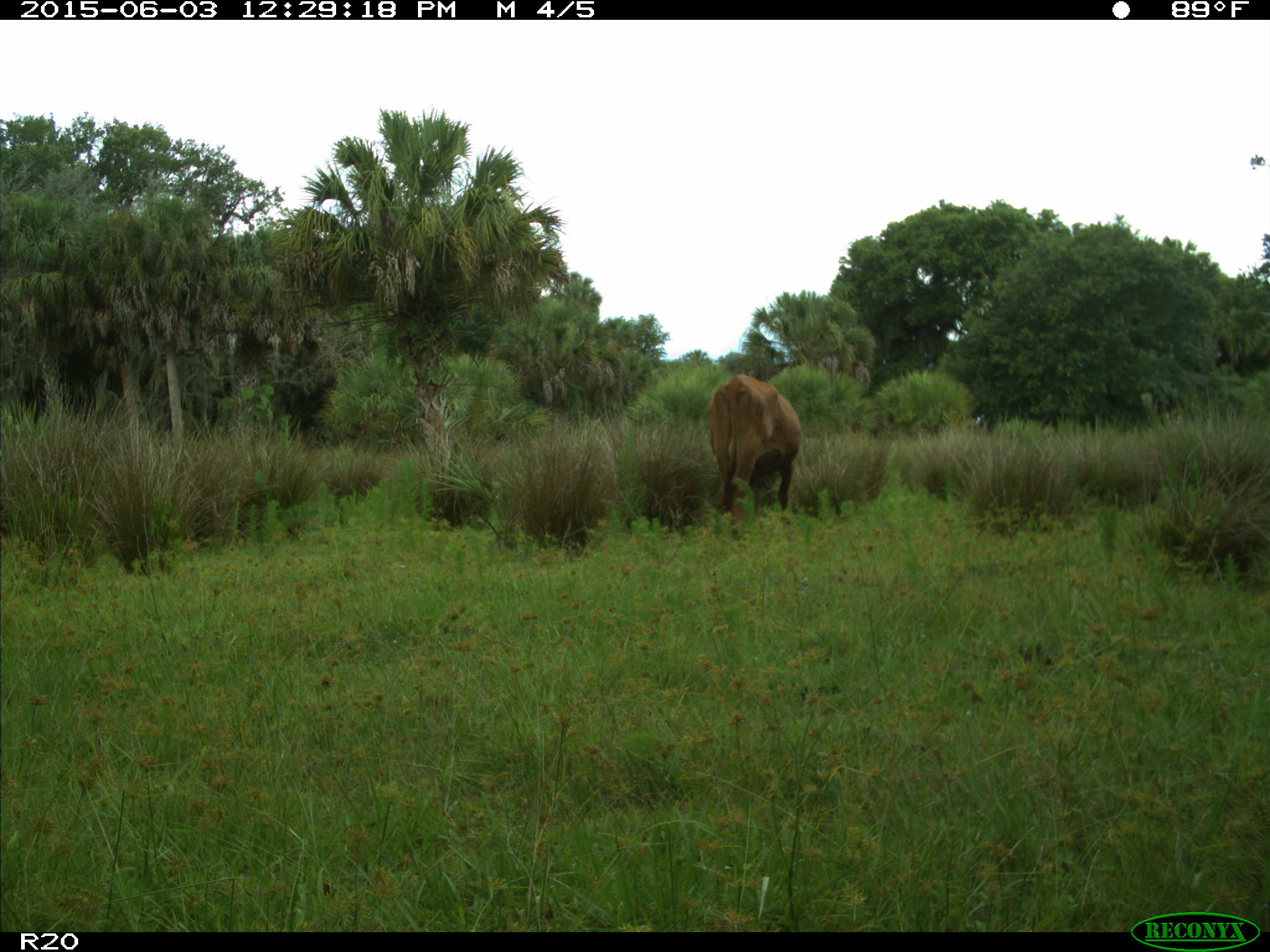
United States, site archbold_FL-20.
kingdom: Animalia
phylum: Chordata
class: Mammalia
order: Artiodactyla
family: Bovidae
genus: Bos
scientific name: Bos taurus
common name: domestic cow